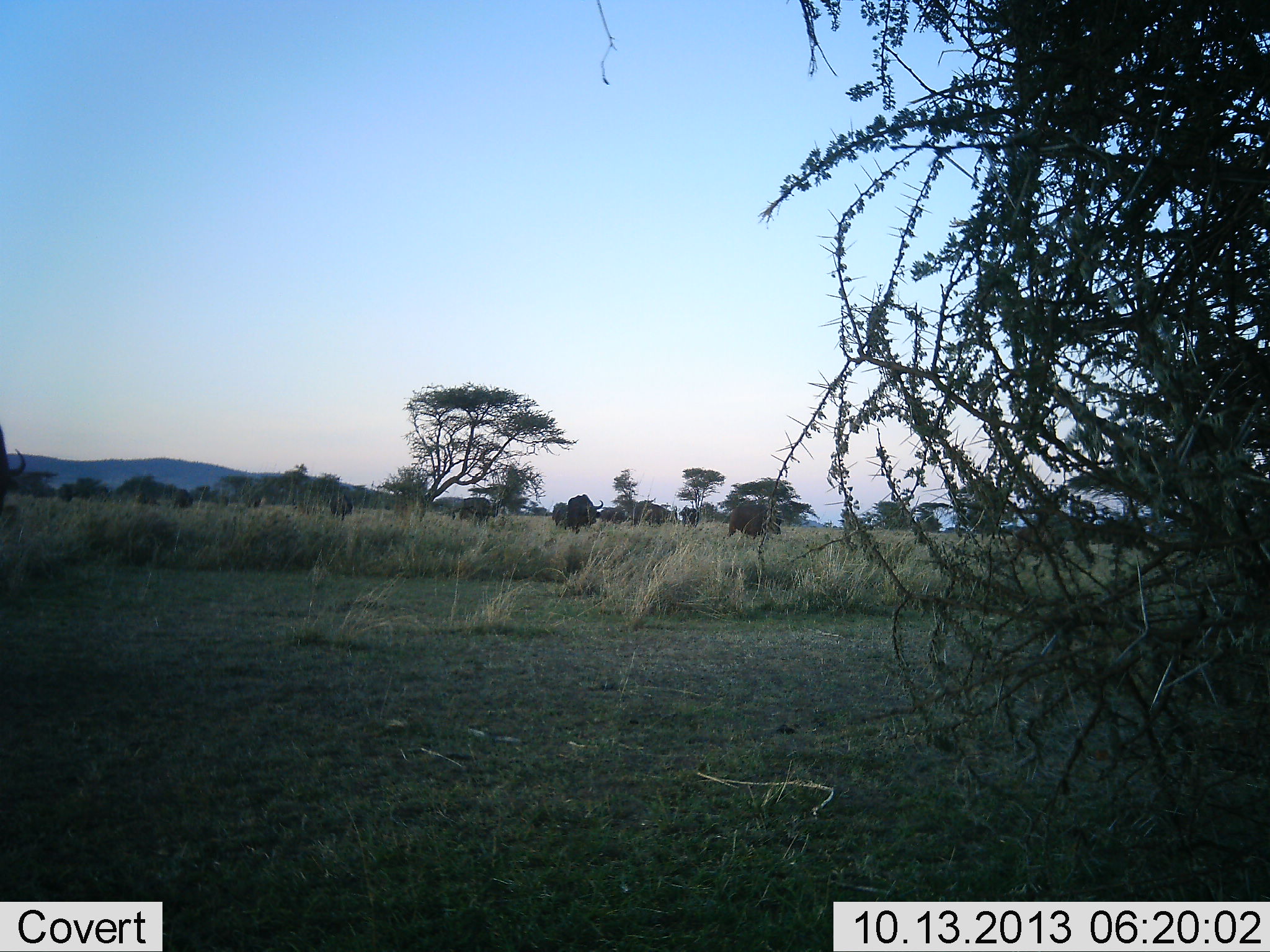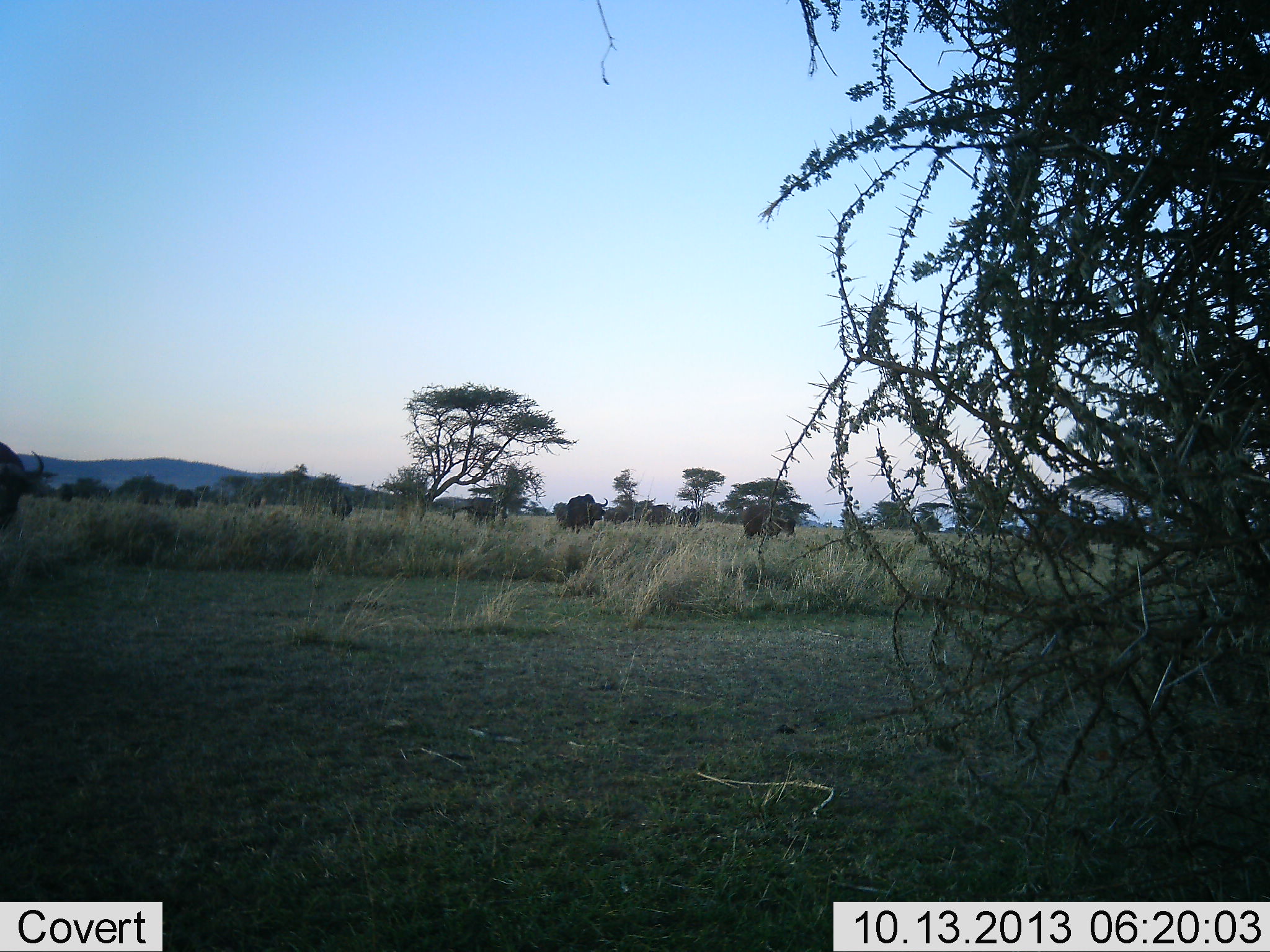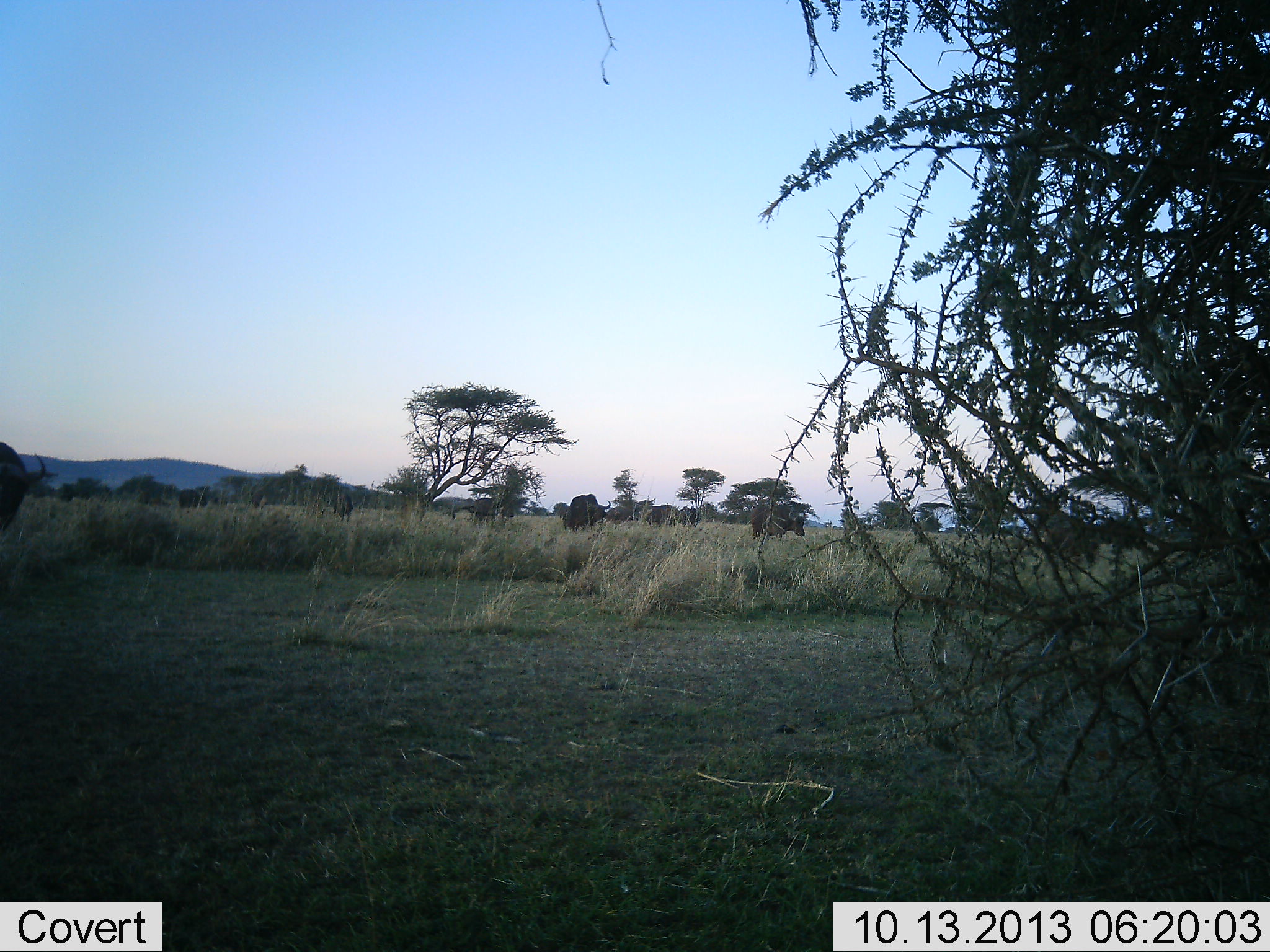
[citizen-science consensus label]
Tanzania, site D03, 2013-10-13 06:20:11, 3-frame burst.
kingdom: Animalia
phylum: Chordata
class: Mammalia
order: Artiodactyla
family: Bovidae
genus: Syncerus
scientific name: Syncerus caffer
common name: cape buffalo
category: buffalo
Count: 11-50.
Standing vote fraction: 8%.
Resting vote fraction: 0%.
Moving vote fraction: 100%.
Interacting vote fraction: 0%.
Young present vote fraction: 0%.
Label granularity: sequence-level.